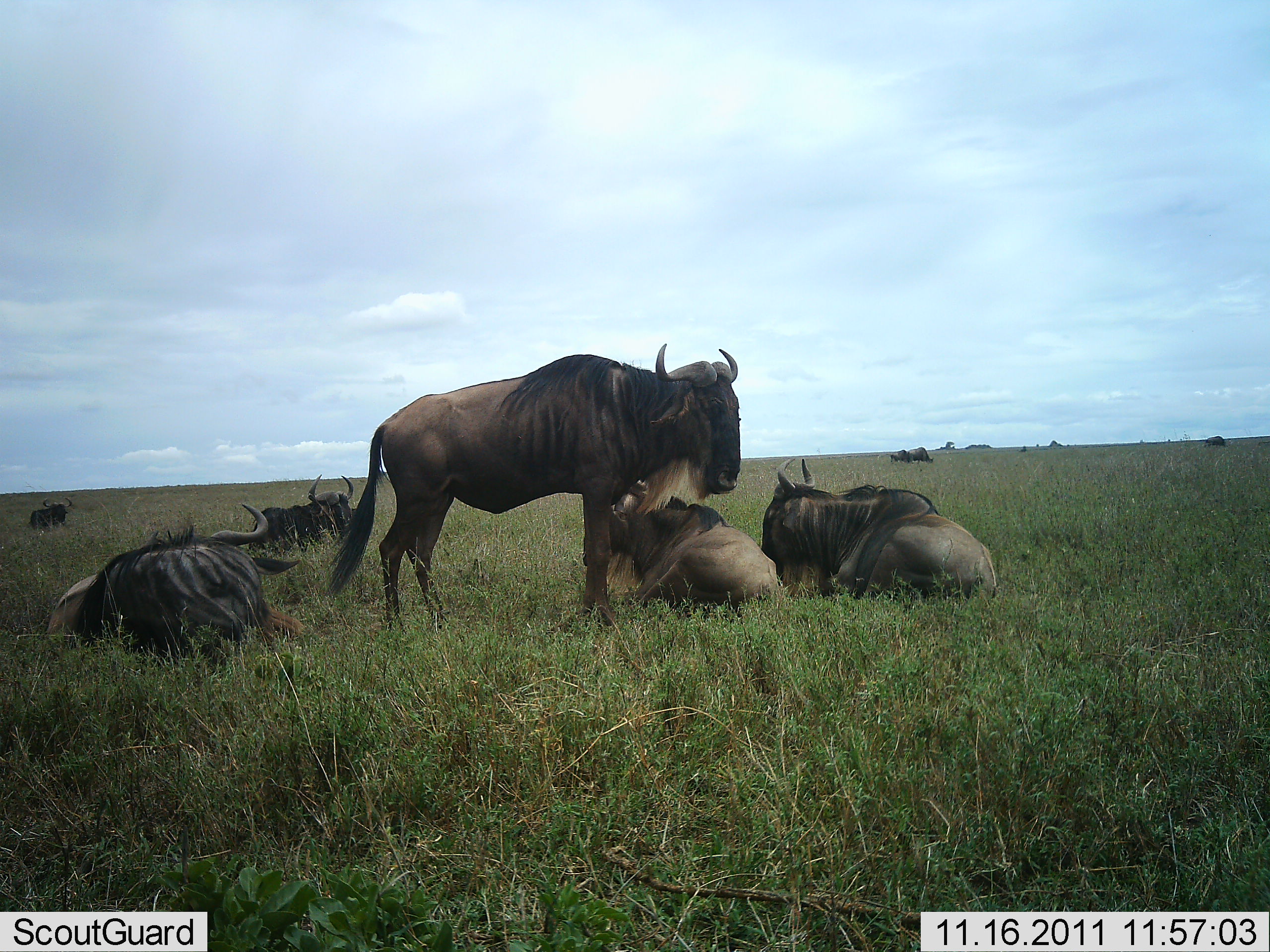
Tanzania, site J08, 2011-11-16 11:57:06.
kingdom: Animalia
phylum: Chordata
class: Mammalia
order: Artiodactyla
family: Bovidae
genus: Connochaetes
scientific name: Connochaetes taurinus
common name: blue wildebeest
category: wildebeest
Wildebeest (blue wildebeest) (Connochaetes taurinus), count 8. Behavior (volunteer vote fractions): standing 43%, resting 100%, moving 14%, interacting 0%. Young present (vote fraction): 7%. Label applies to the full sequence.